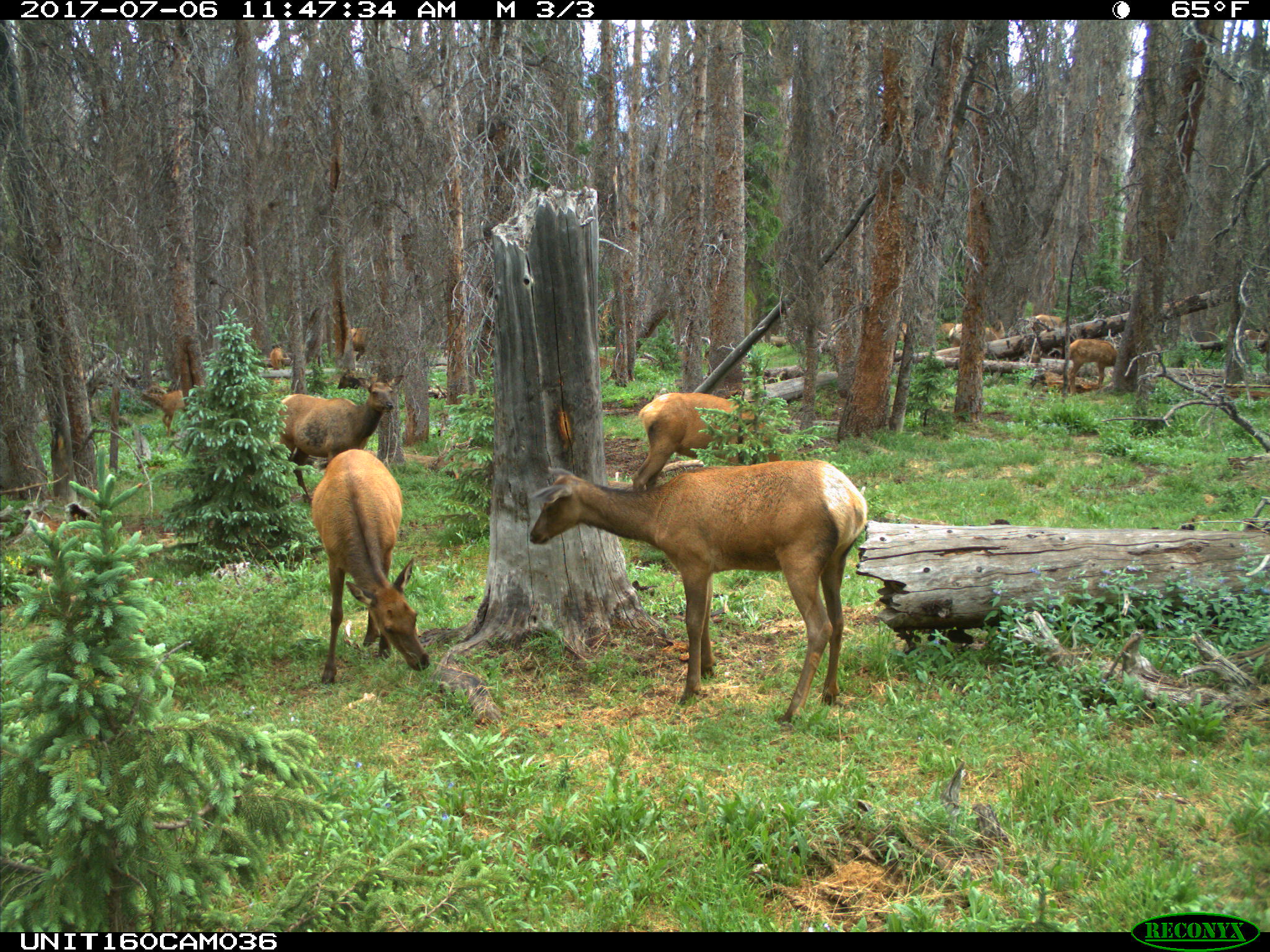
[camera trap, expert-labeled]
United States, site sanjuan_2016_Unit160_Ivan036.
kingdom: Animalia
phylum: Chordata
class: Mammalia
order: Artiodactyla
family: Cervidae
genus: Cervus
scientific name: Cervus elaphus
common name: red deer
Cervus elaphus (red deer).